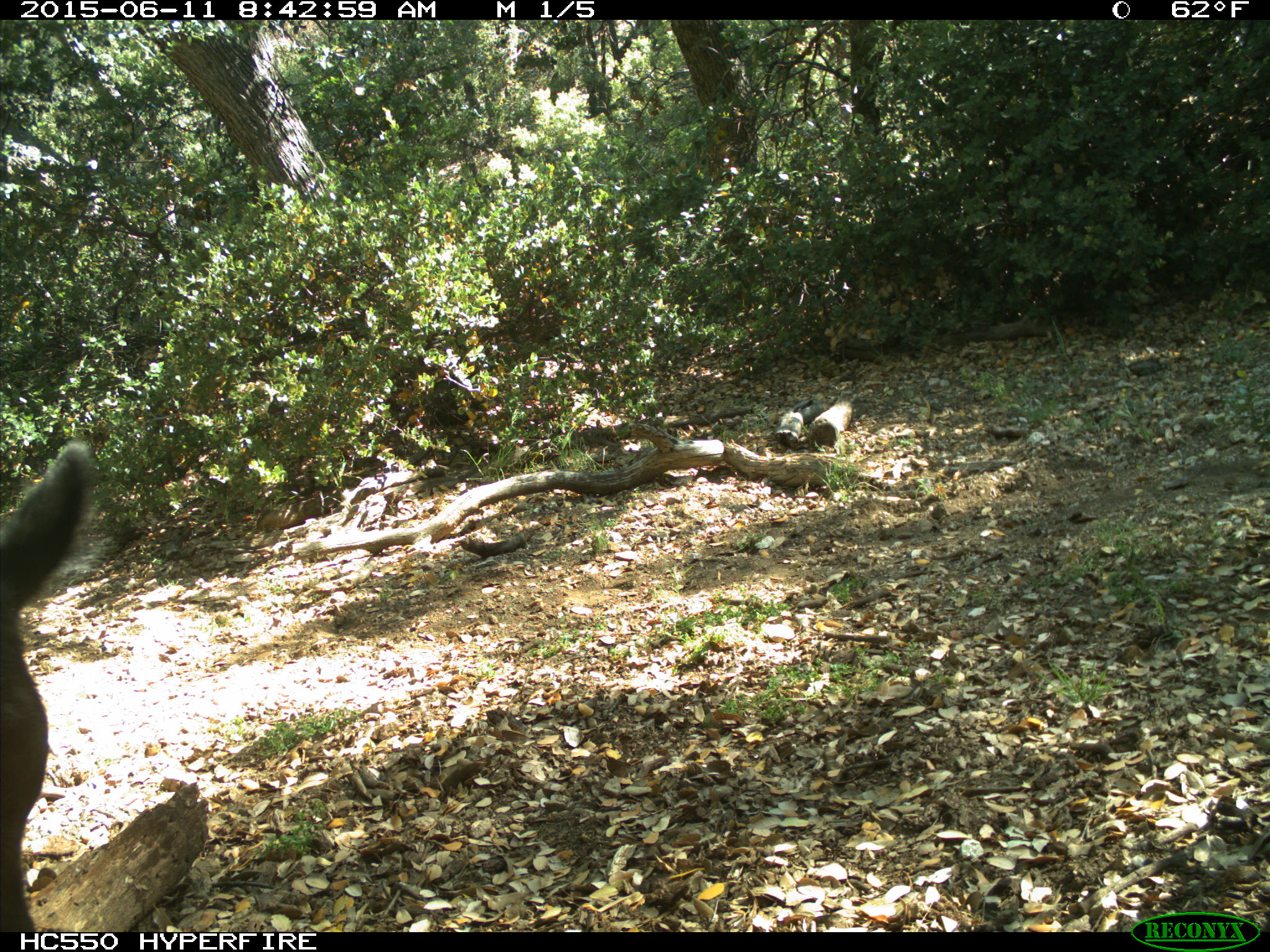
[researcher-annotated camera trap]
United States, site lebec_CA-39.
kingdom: Animalia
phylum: Chordata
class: Mammalia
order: Artiodactyla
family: Bovidae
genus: Bos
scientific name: Bos taurus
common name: domestic cow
Bos taurus (domestic cow).